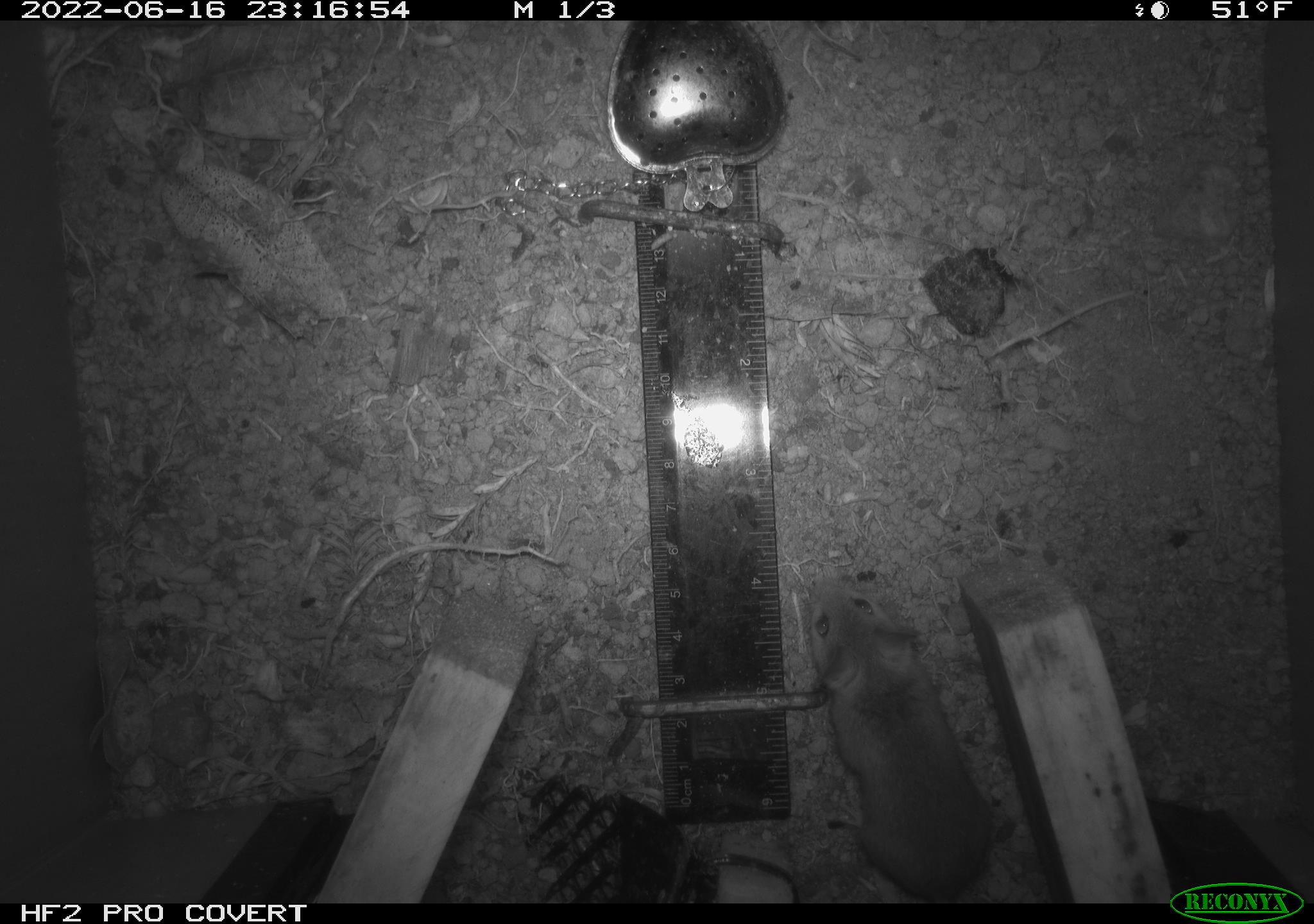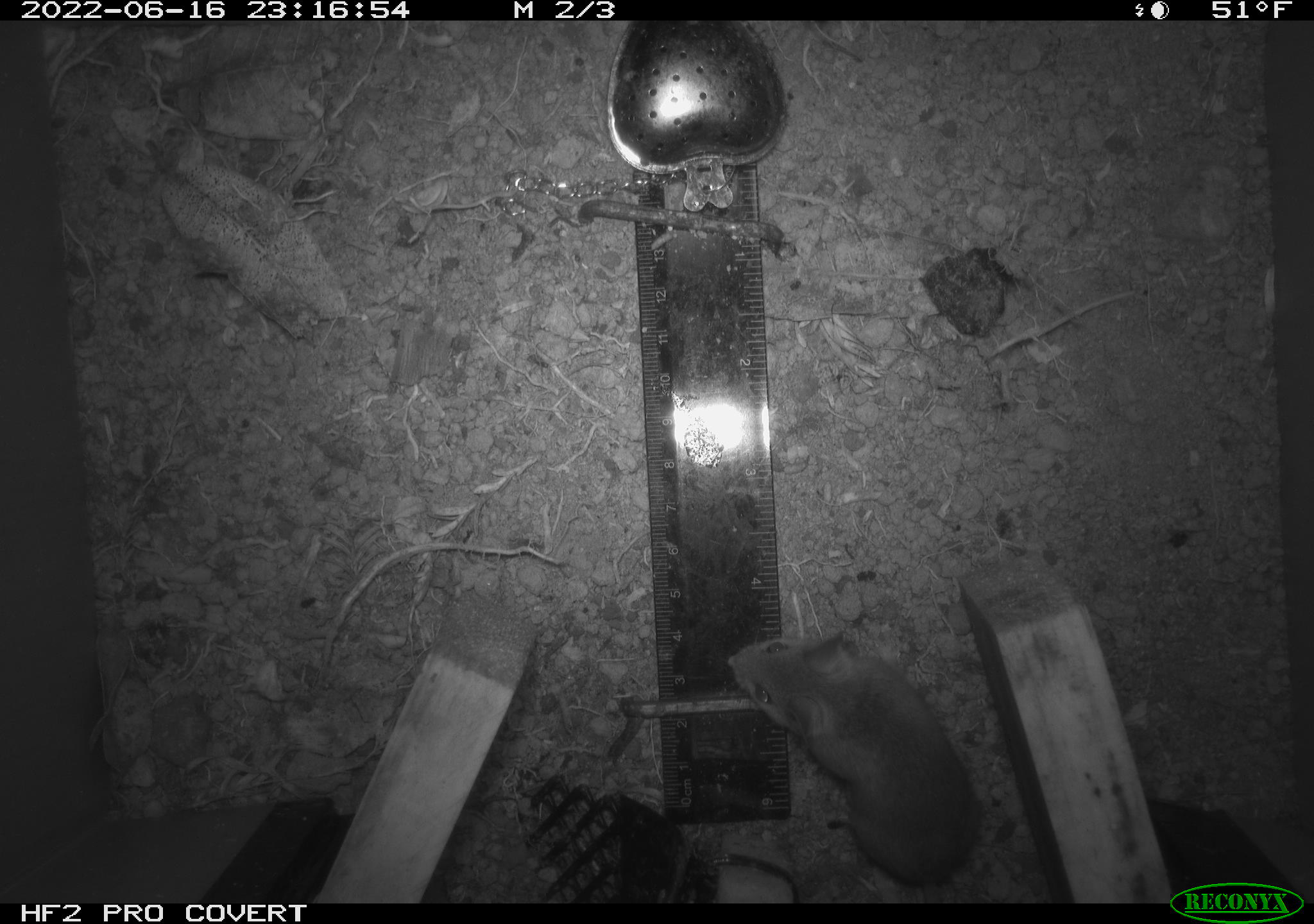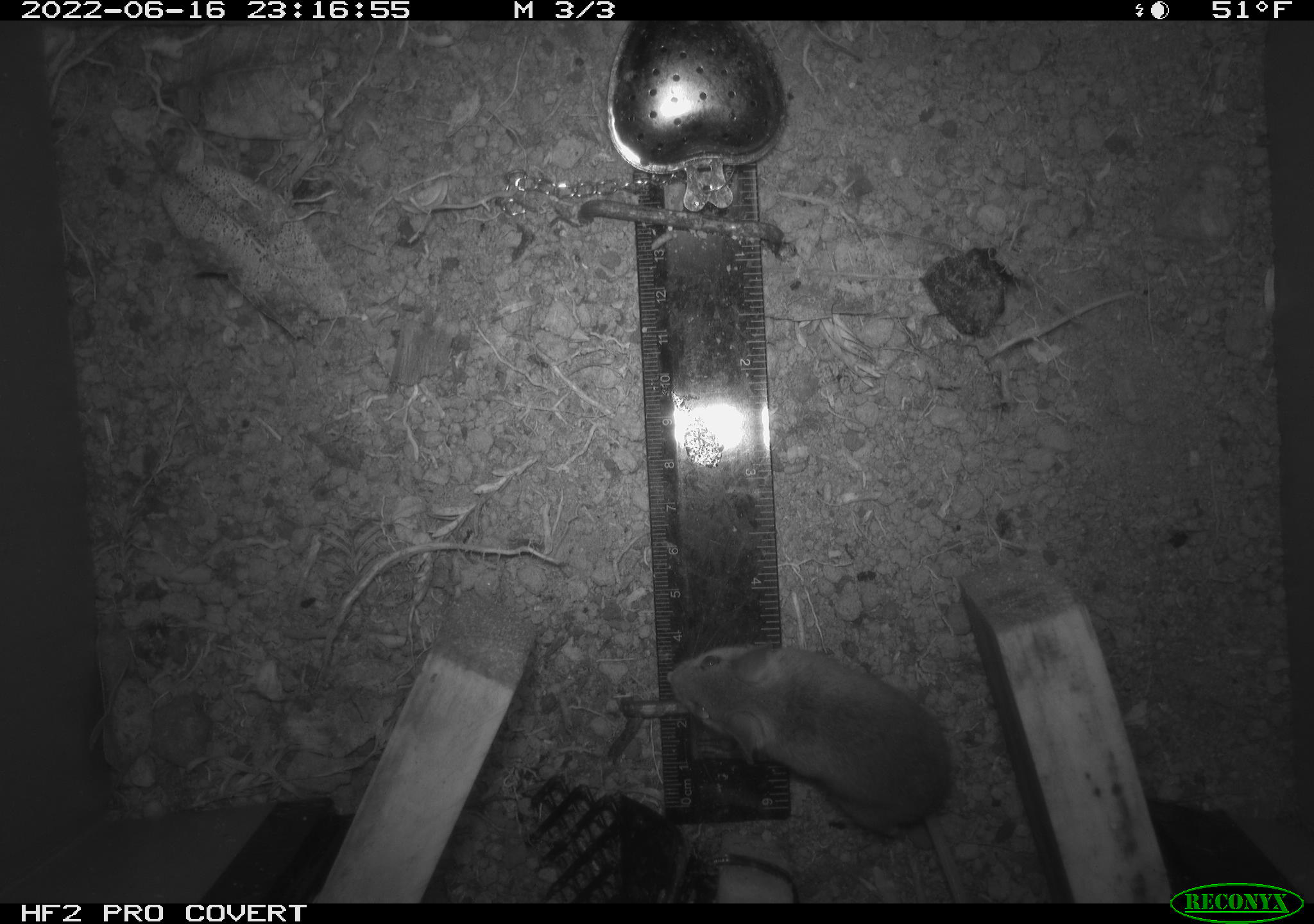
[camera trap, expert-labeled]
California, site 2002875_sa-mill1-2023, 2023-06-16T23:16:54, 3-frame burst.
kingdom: Animalia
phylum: Chordata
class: Mammalia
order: Rodentia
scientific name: Rodentia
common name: mouse species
Mouse species (Rodentia).